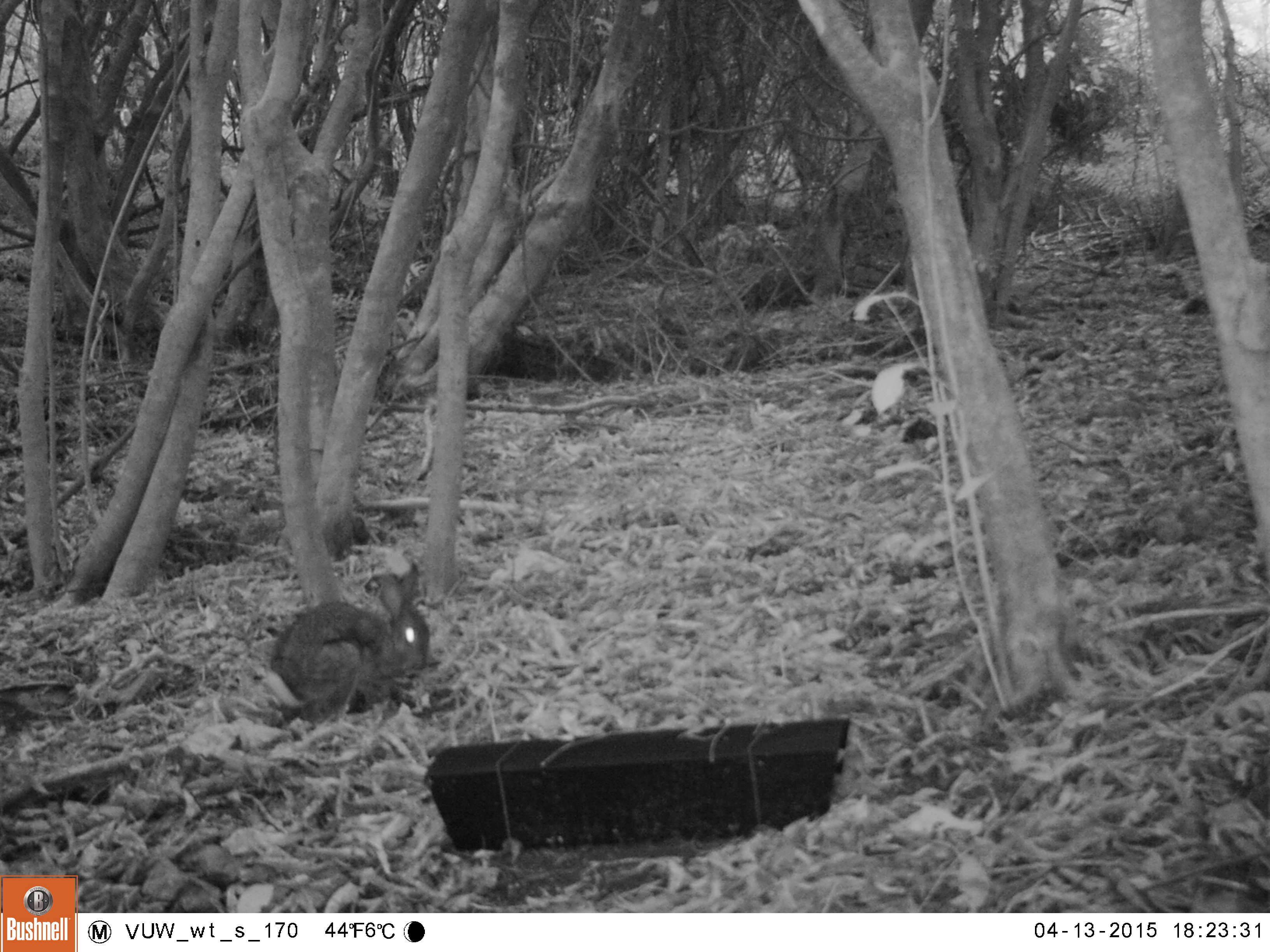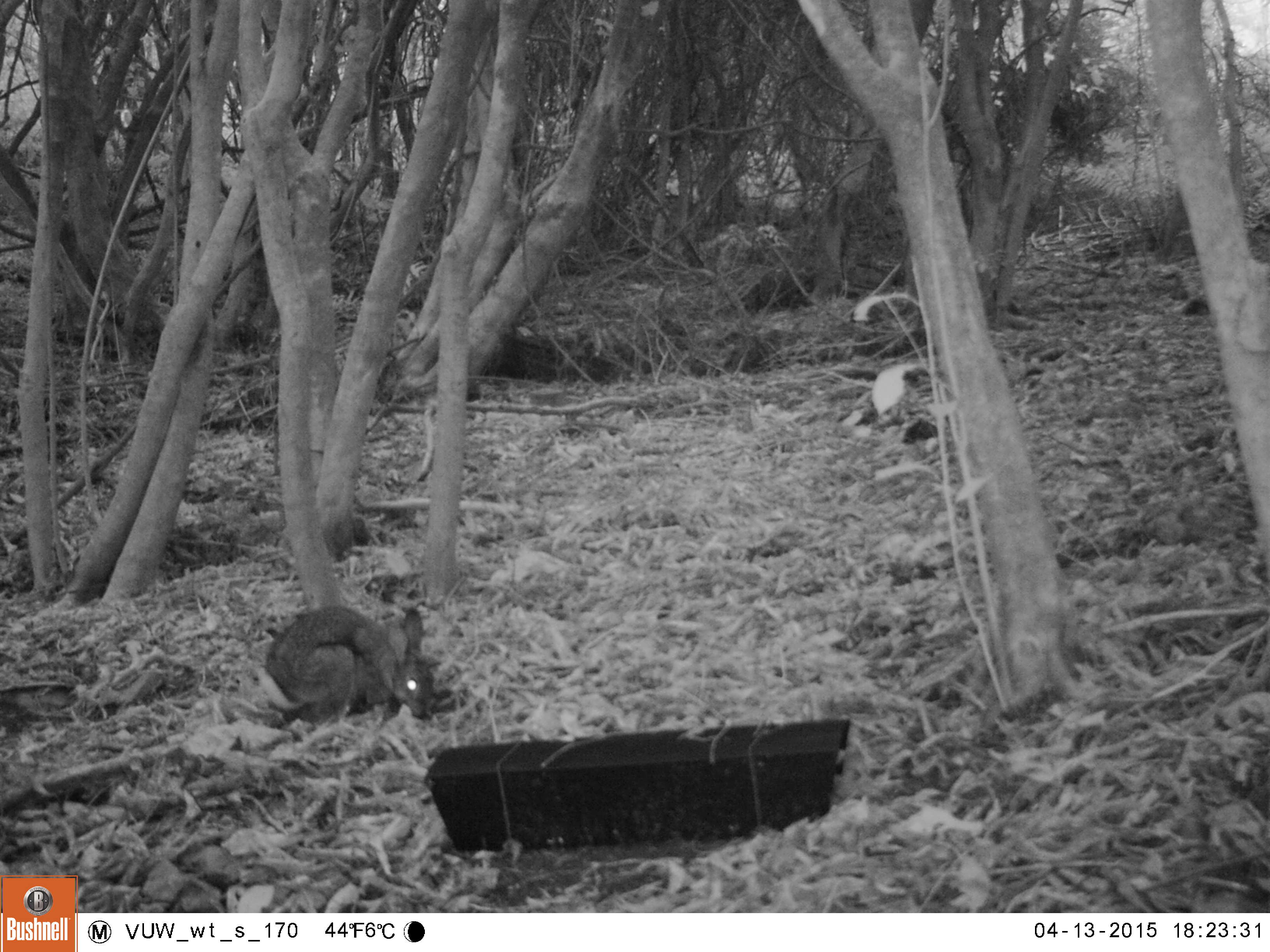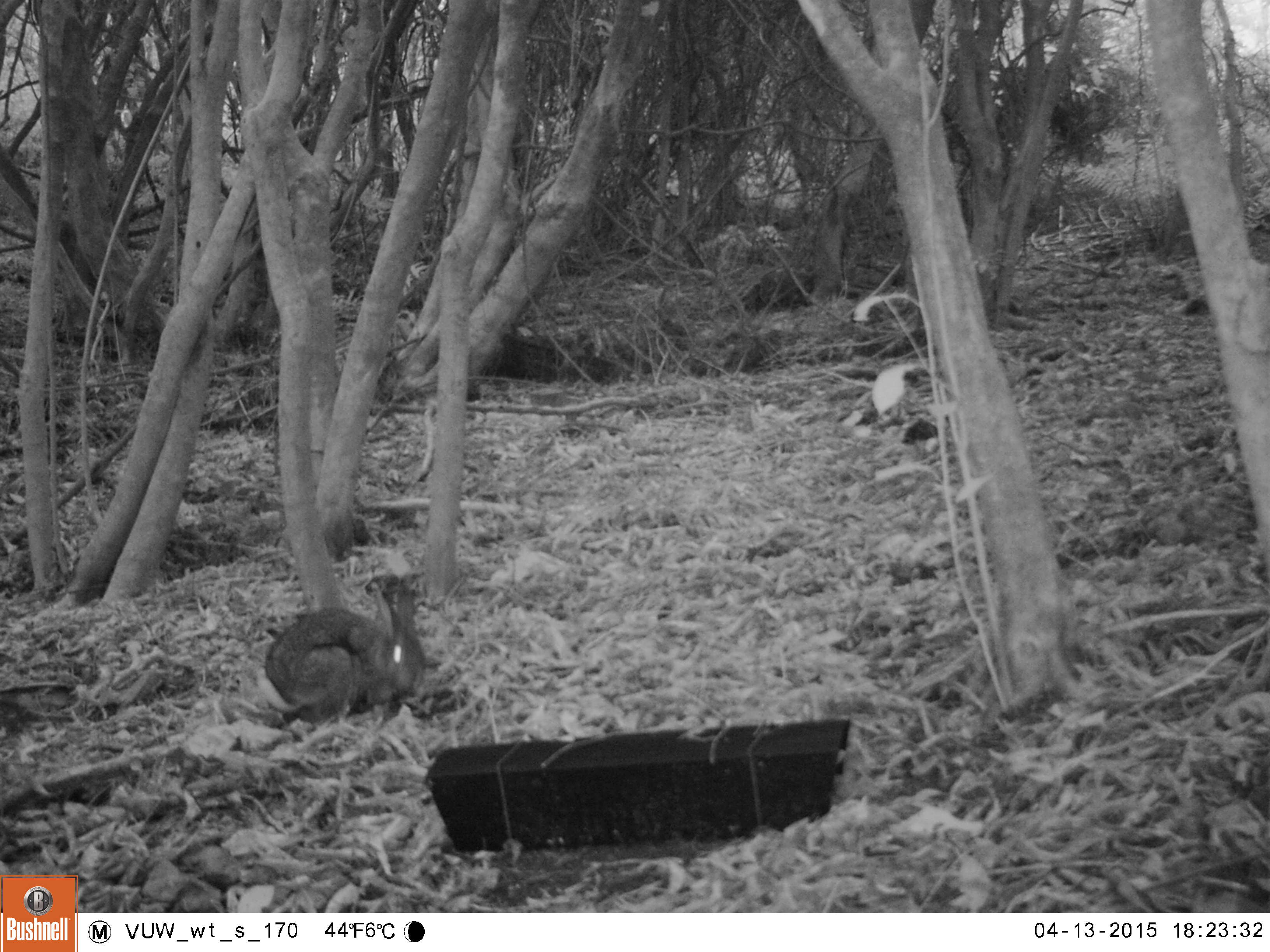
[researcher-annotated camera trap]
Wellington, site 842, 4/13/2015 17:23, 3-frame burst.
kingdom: Animalia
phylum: Chordata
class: Mammalia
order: Lagomorpha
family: Leporidae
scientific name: Leporidae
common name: rabbit